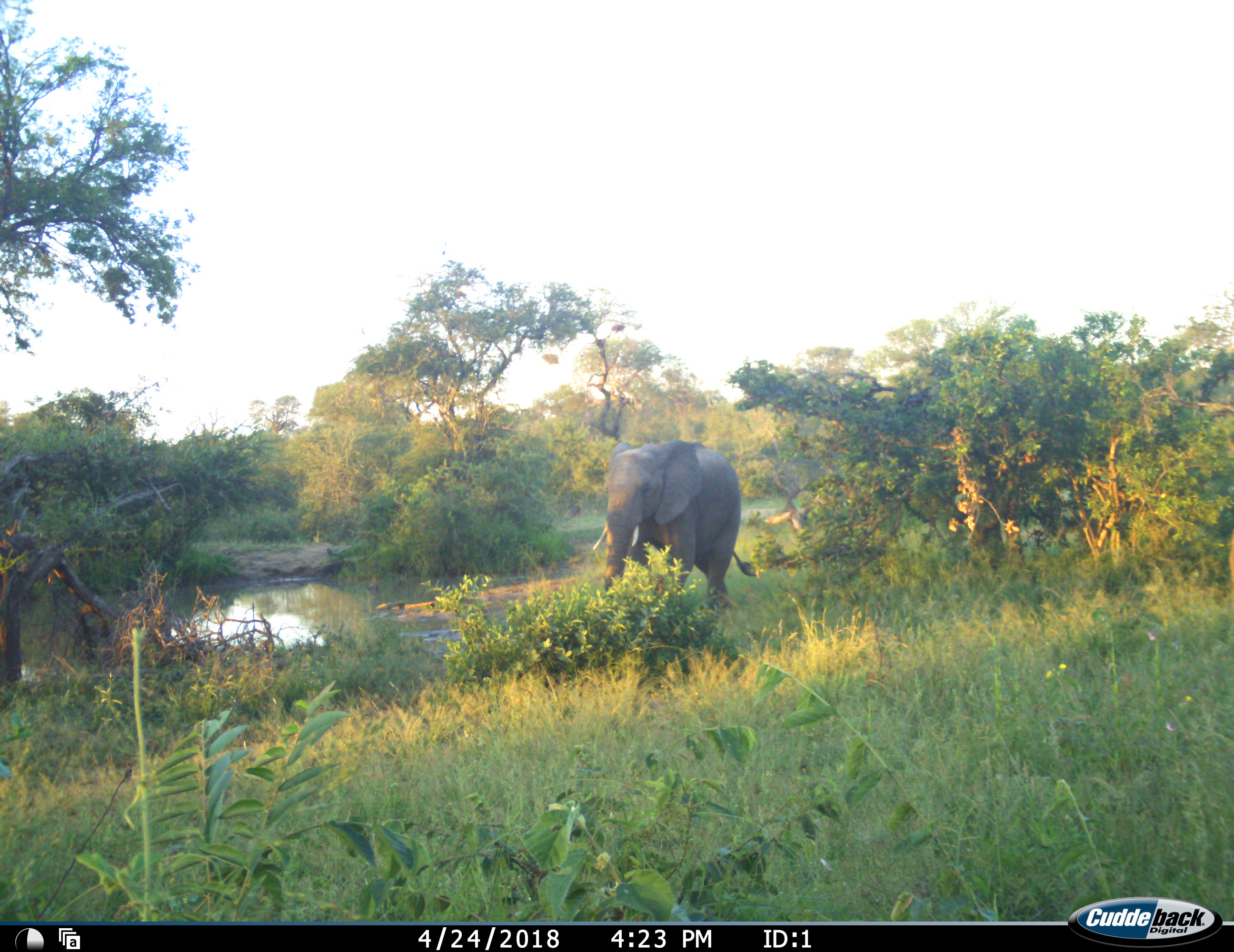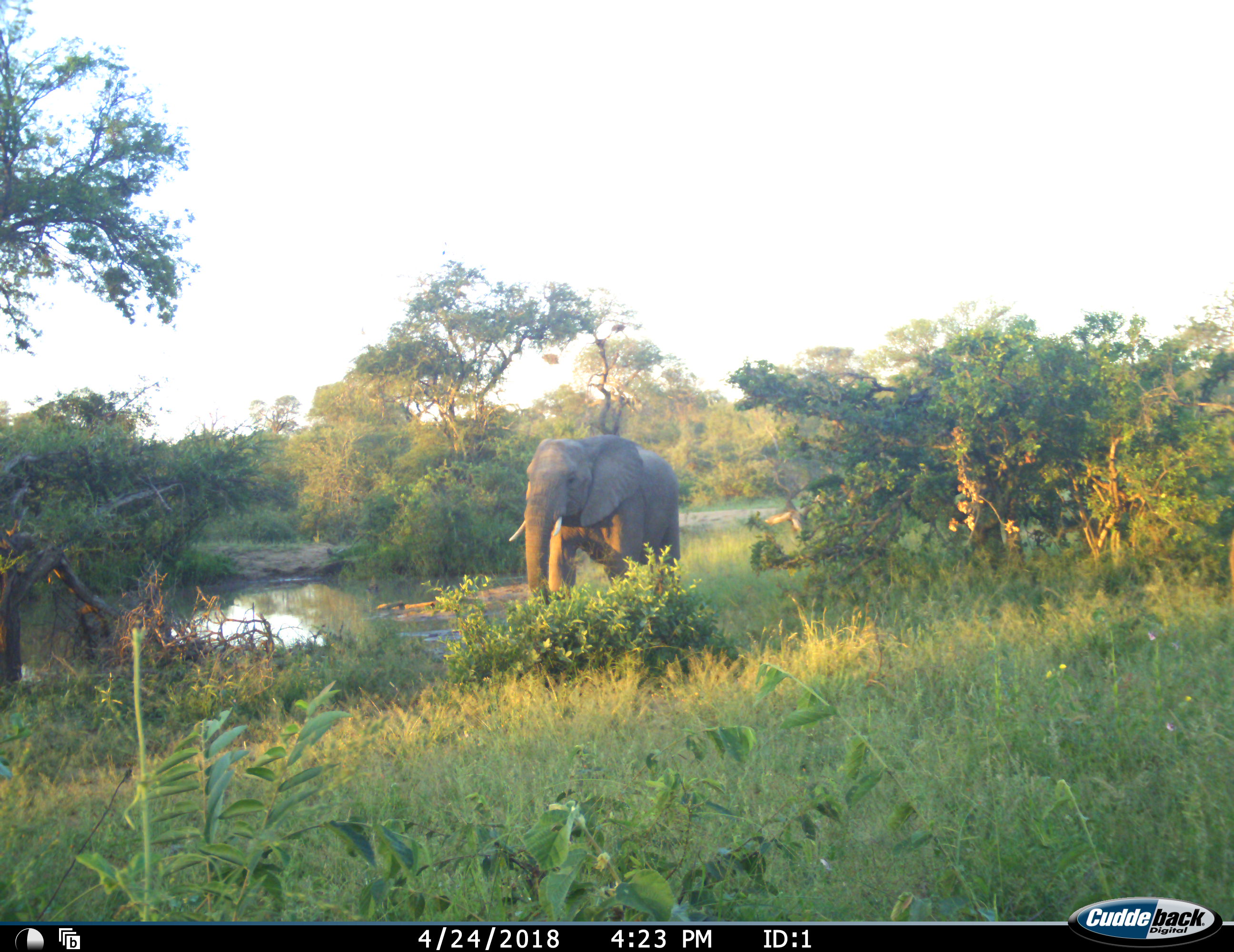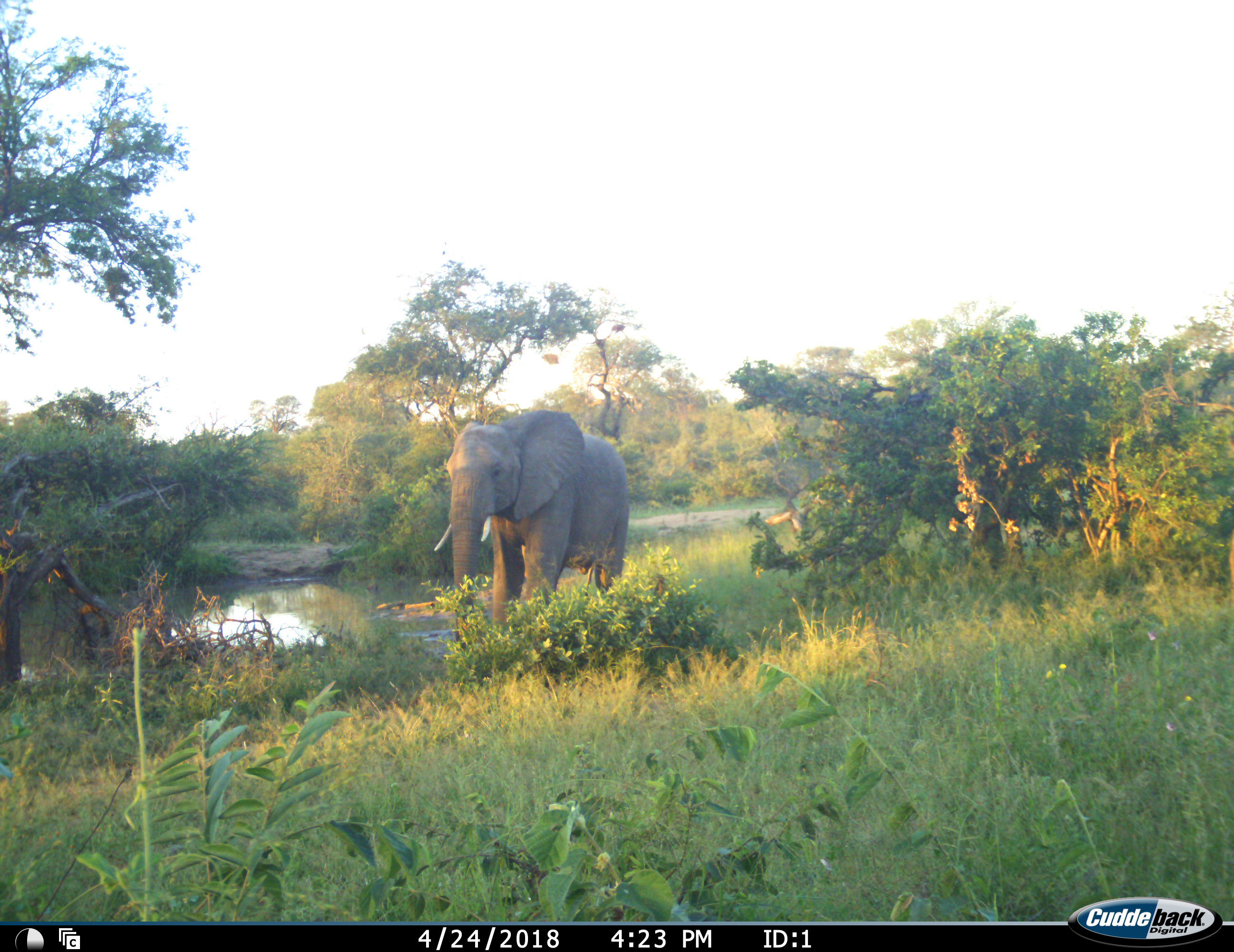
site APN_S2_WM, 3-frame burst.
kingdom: Animalia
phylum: Chordata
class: Mammalia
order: Proboscidea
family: Elephantidae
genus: Loxodonta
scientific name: Loxodonta africana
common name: african bush elephant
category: elephant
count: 1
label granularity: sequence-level